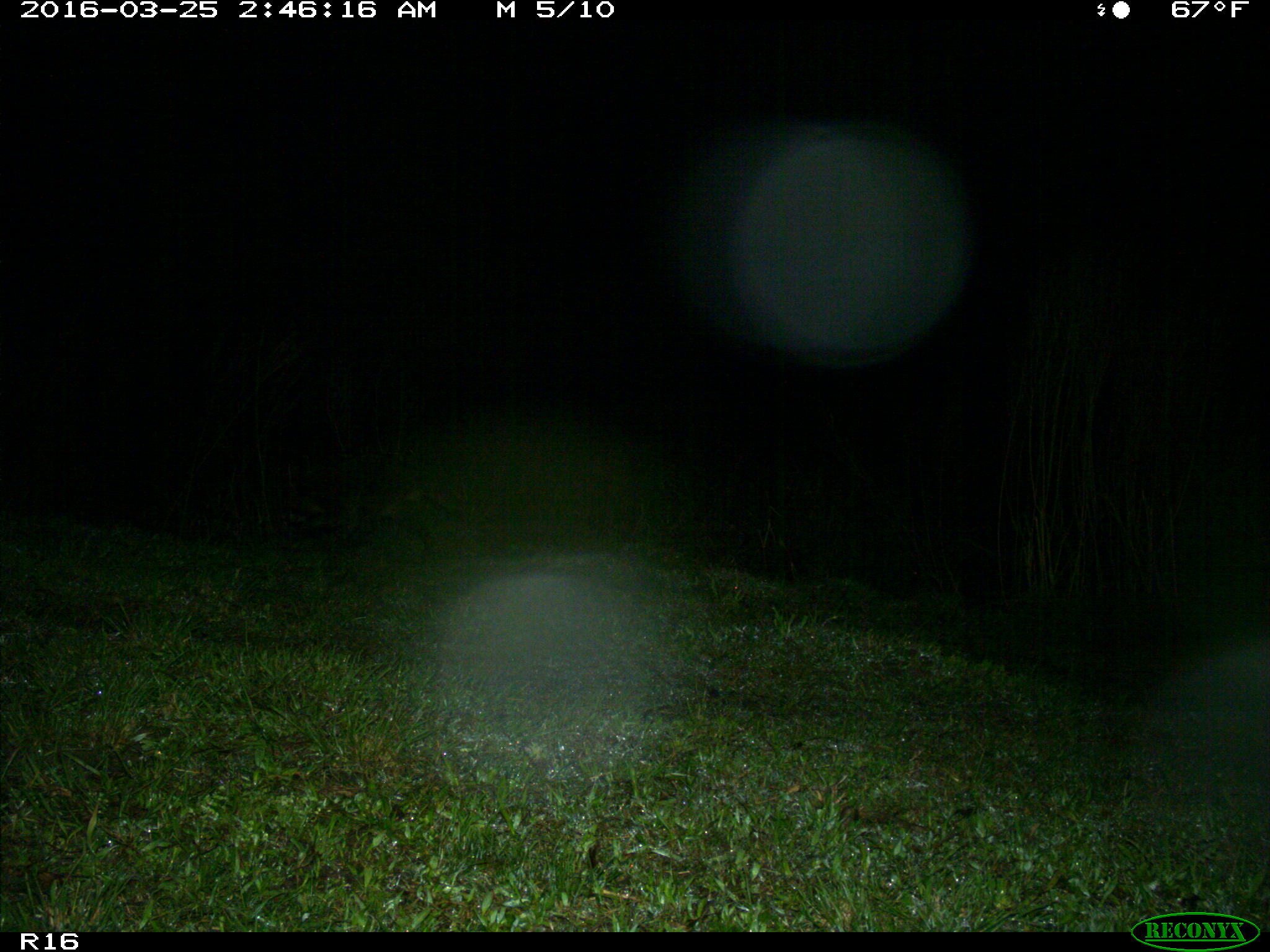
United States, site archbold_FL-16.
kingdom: Animalia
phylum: Chordata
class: Mammalia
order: Carnivora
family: Procyonidae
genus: Procyon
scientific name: Procyon lotor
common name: common raccoon